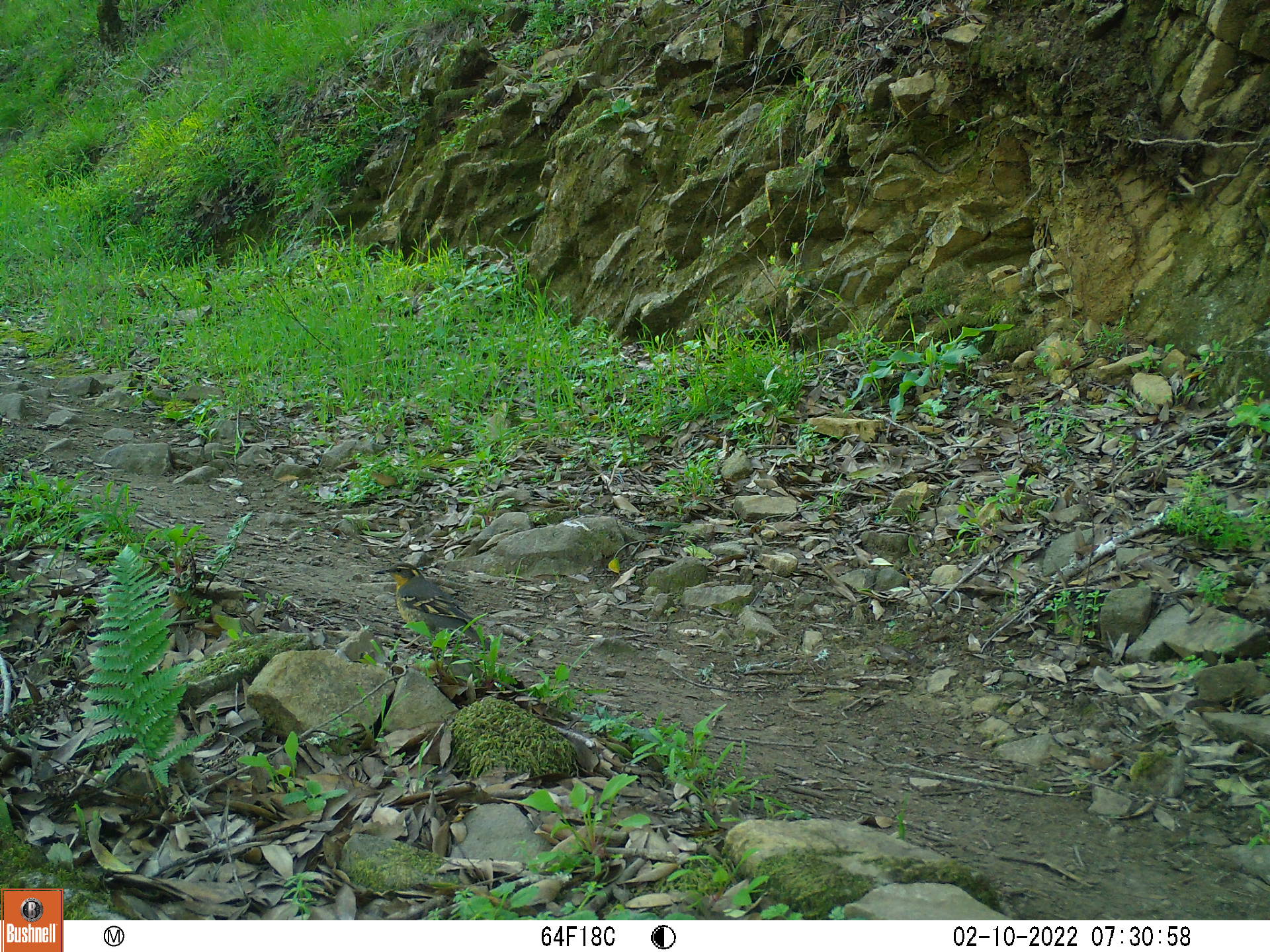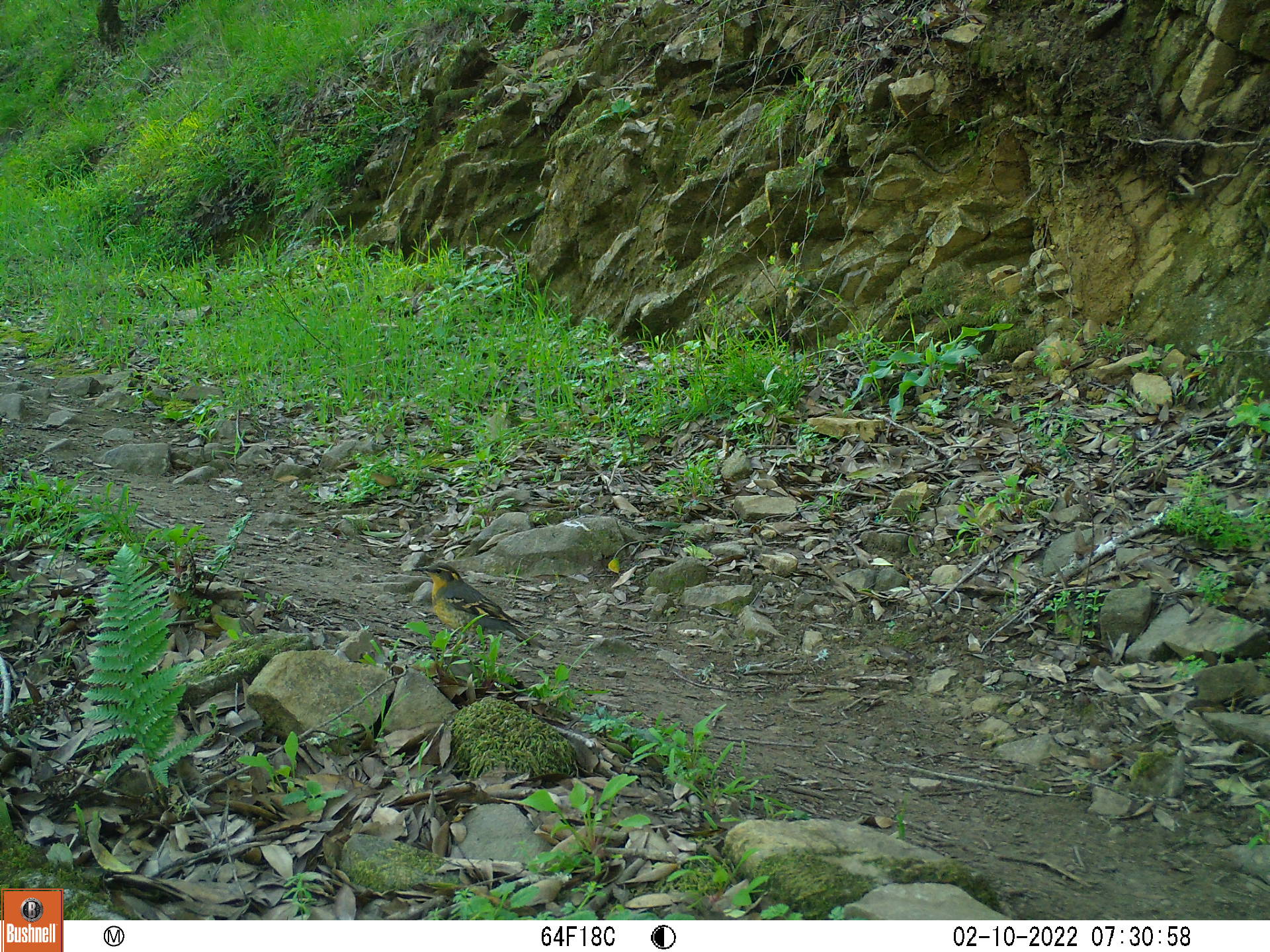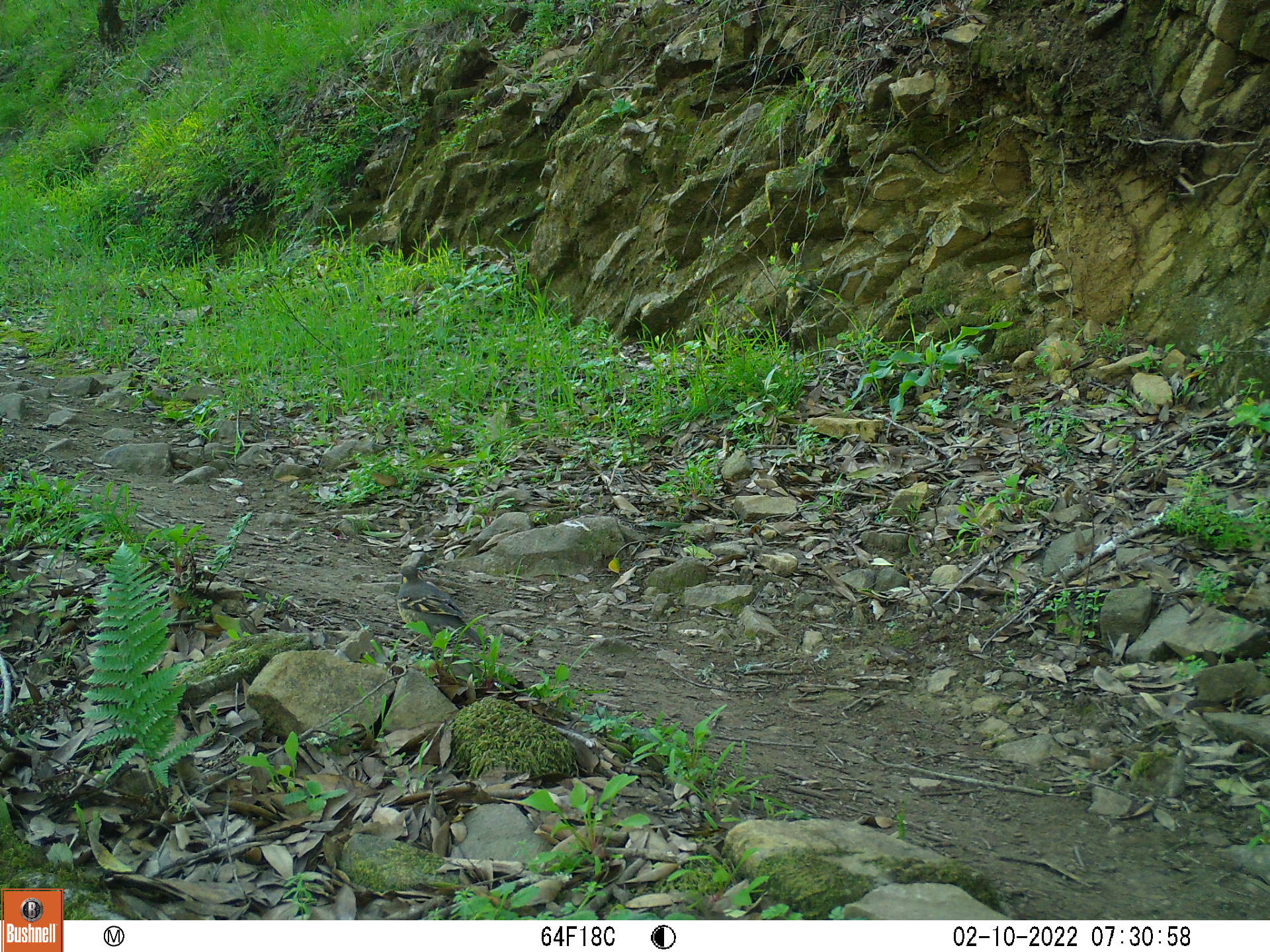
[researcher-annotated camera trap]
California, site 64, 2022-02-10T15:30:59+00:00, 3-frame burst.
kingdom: Animalia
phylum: Chordata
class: Aves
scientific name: Aves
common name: bird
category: unknown bird